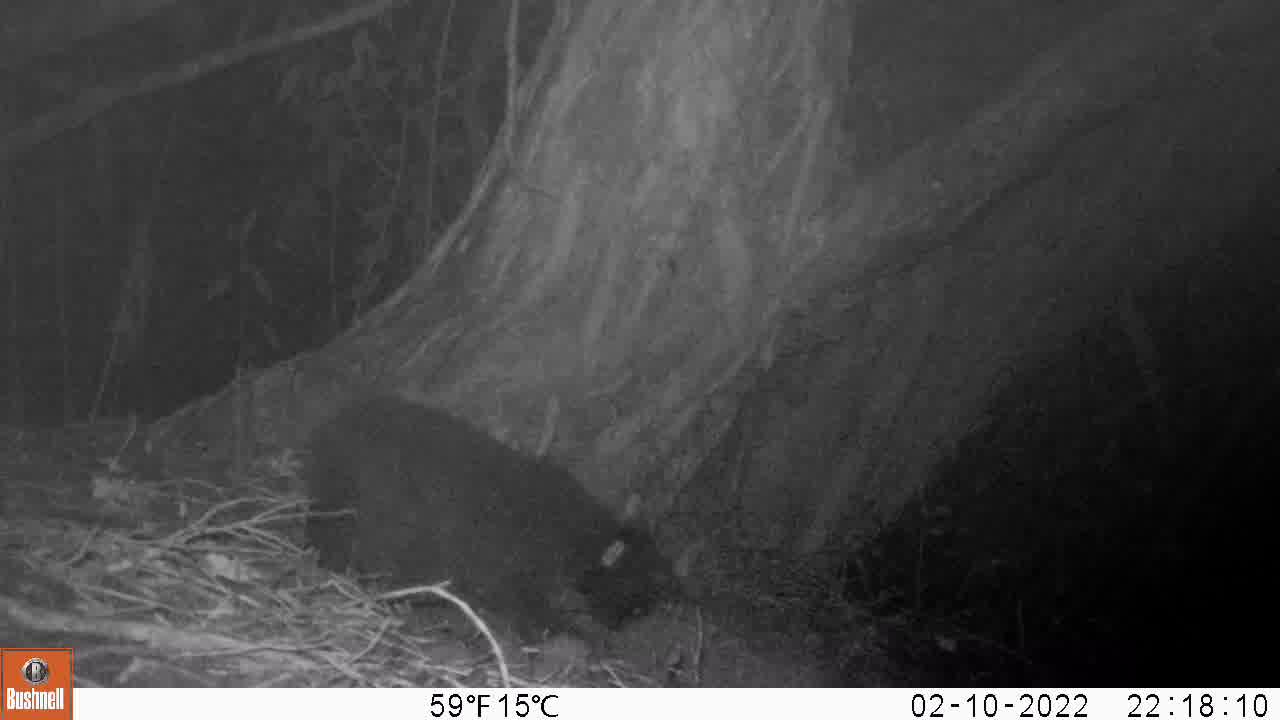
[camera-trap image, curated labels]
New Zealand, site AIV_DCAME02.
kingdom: Animalia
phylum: Chordata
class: Mammalia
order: Carnivora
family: Felidae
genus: Felis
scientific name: Felis catus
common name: domestic cat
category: cat